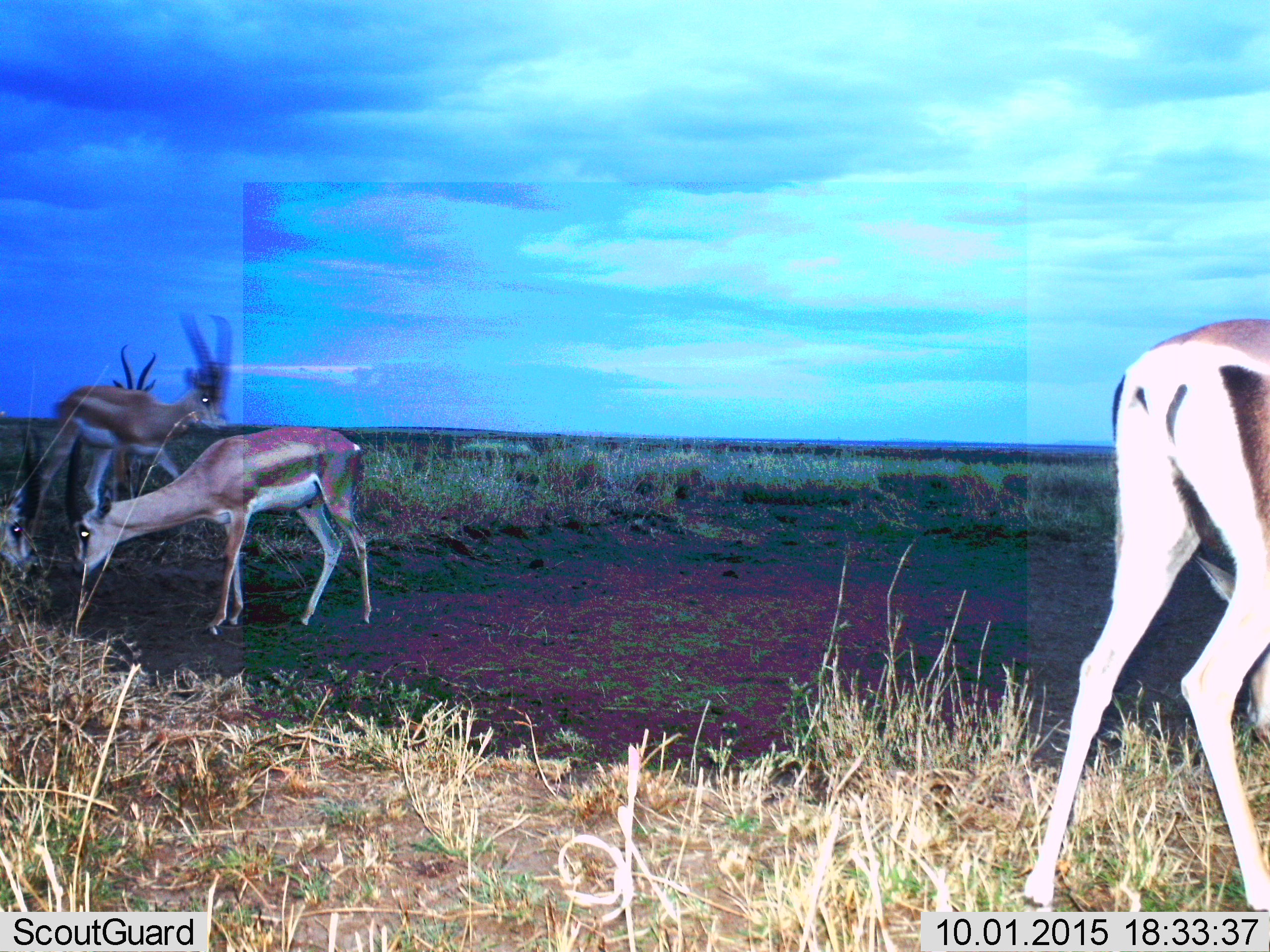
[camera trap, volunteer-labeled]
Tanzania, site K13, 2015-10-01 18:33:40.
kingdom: Animalia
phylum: Chordata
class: Mammalia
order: Artiodactyla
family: Bovidae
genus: Eudorcas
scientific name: Eudorcas thomsonii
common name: thomson's gazelle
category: gazellethomsons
Gazellethomsons (thomson's gazelle) (Eudorcas thomsonii), count 4. Behavior (volunteer vote fractions): standing 60%, resting 0%, moving 60%, interacting 0%. Young present (vote fraction): 0%. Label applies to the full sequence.